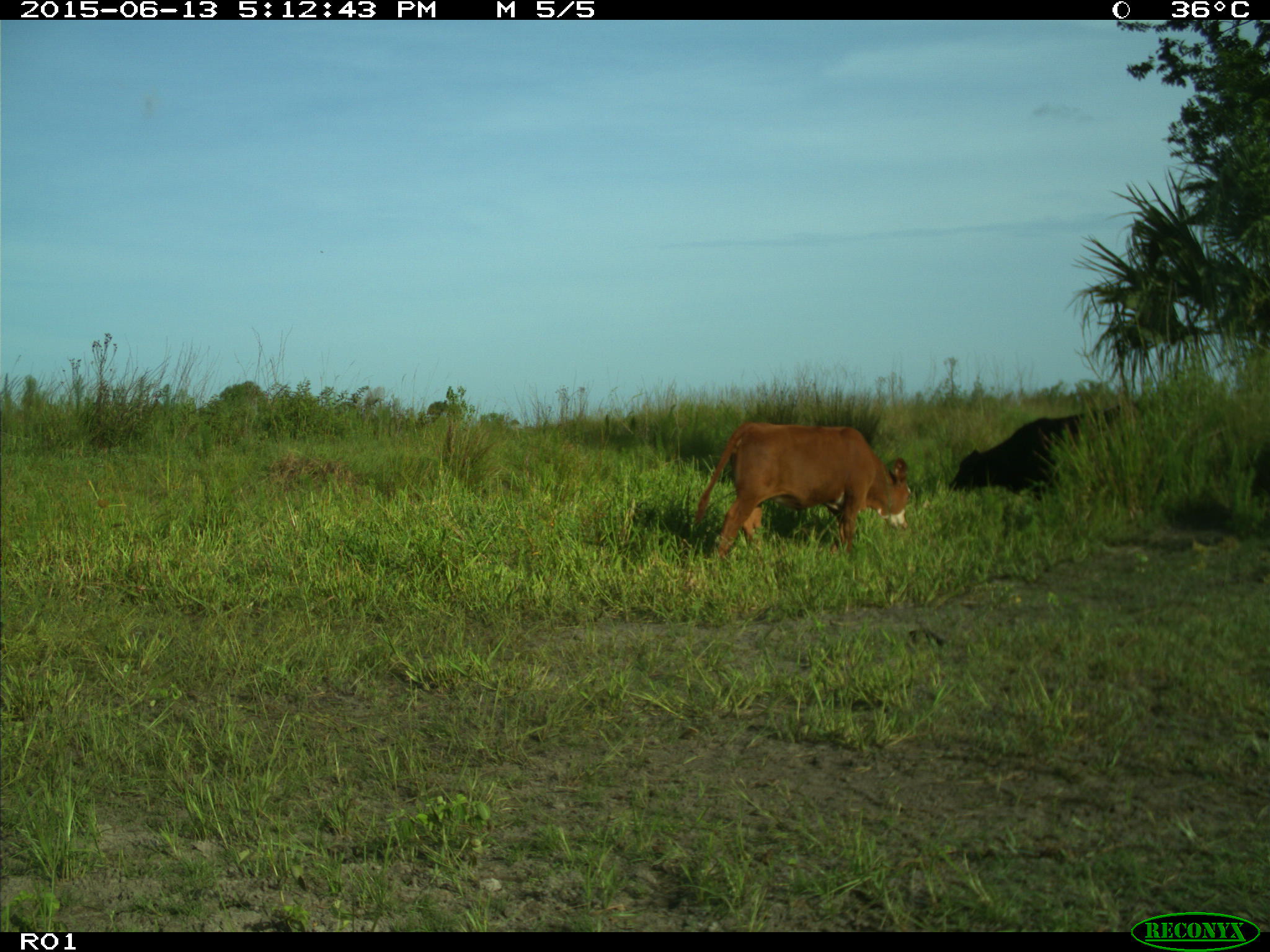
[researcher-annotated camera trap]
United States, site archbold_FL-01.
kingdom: Animalia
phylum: Chordata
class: Mammalia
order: Artiodactyla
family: Bovidae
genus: Bos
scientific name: Bos taurus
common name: domestic cow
Bos taurus (domestic cow).